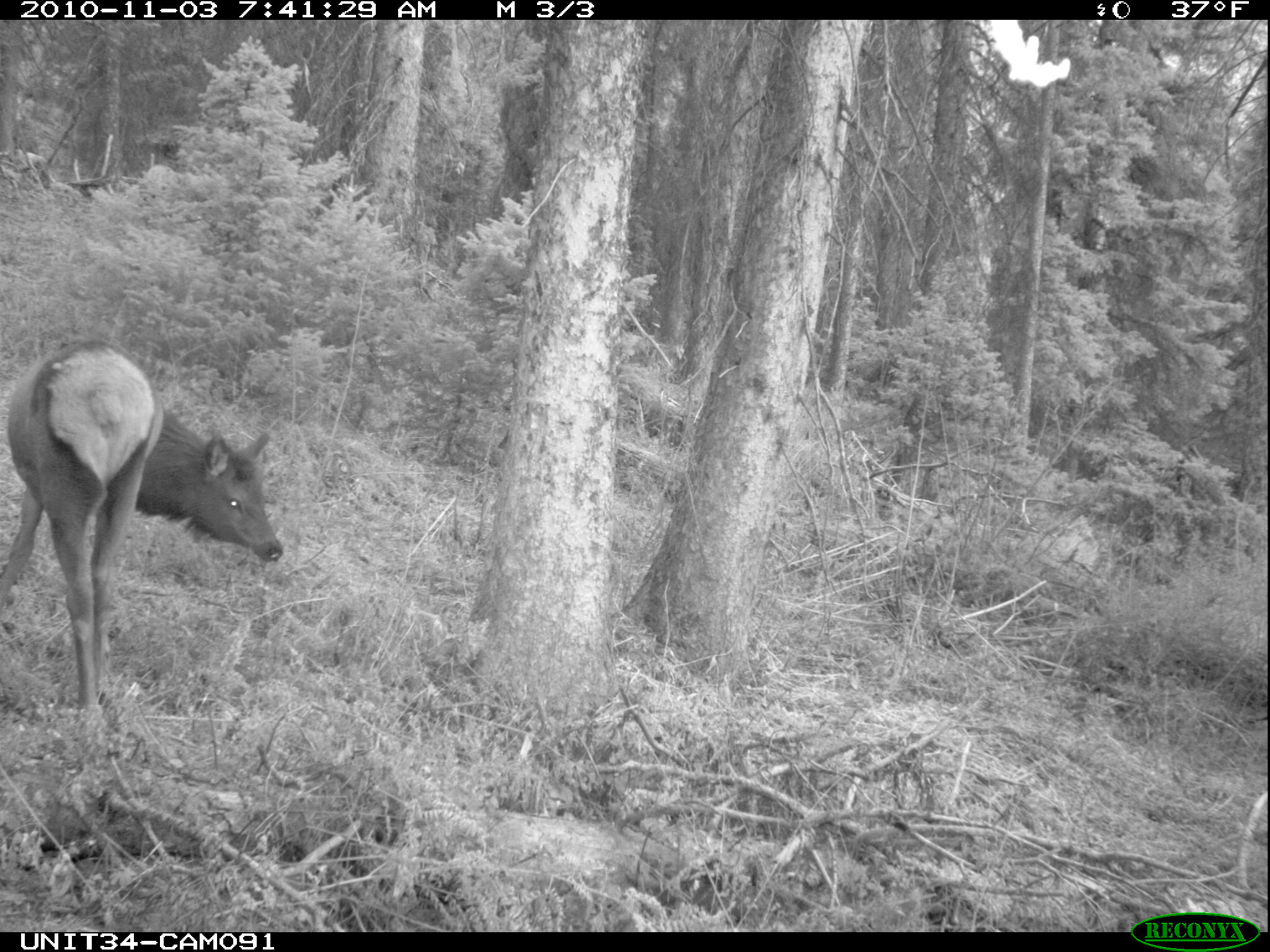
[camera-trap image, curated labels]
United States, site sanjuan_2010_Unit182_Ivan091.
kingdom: Animalia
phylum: Chordata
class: Mammalia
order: Artiodactyla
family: Cervidae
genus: Cervus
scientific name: Cervus elaphus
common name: red deer